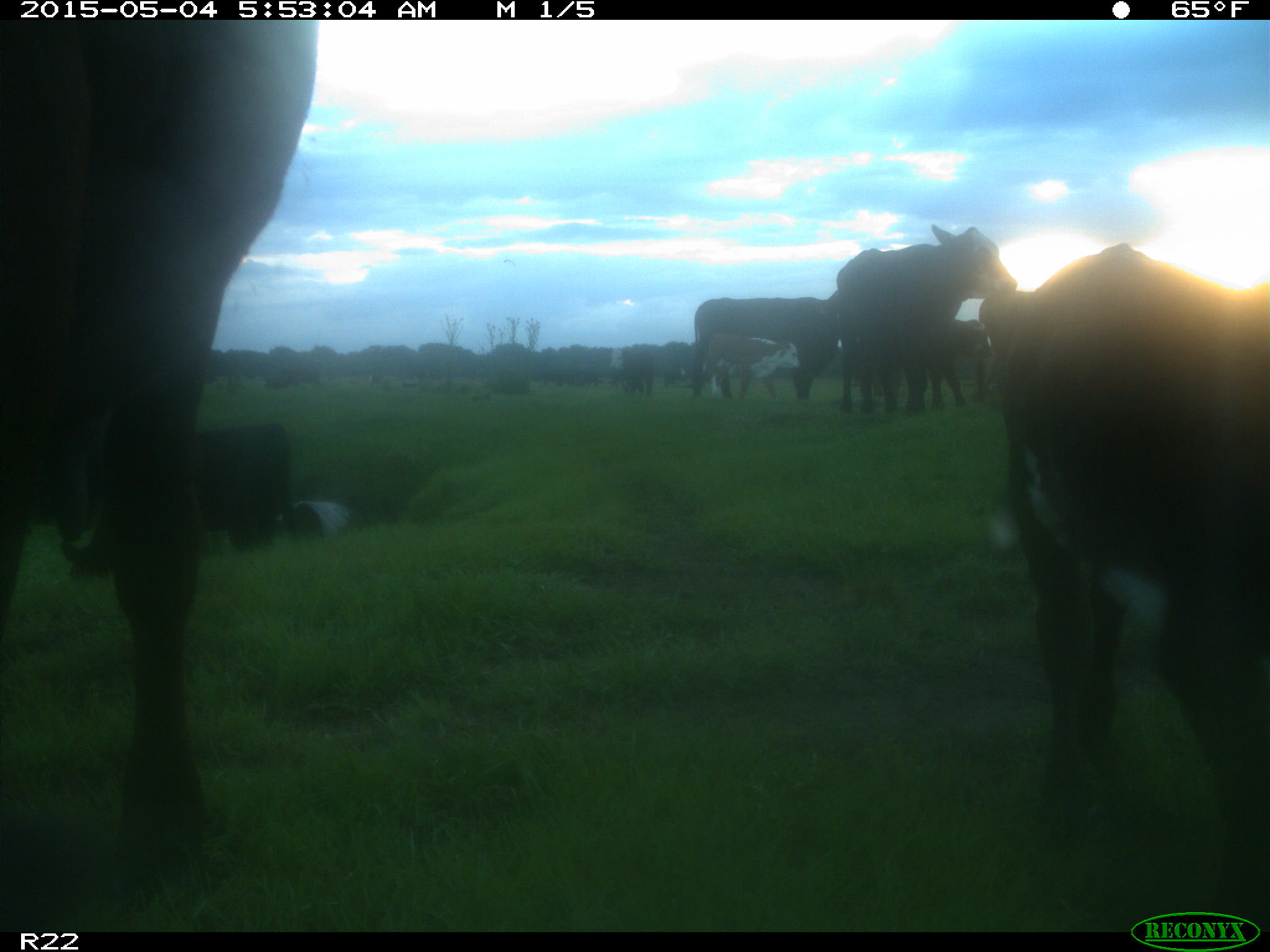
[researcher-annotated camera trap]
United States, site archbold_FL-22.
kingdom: Animalia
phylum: Chordata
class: Mammalia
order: Artiodactyla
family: Bovidae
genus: Bos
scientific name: Bos taurus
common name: domestic cow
Bos taurus (domestic cow).